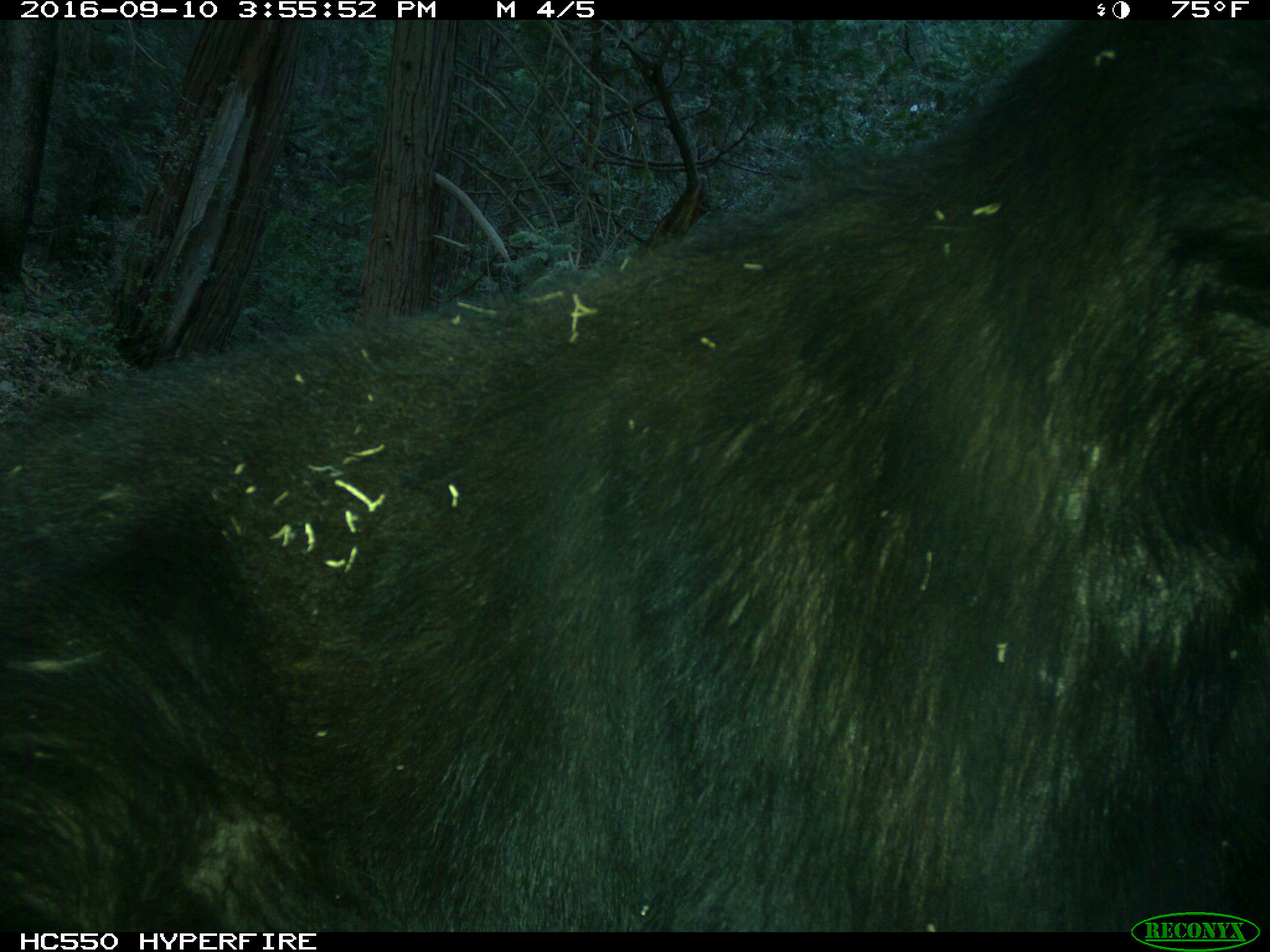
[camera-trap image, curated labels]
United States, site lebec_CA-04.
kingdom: Animalia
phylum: Chordata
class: Mammalia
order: Carnivora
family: Ursidae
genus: Ursus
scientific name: Ursus americanus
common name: american black bear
Ursus americanus (american black bear).